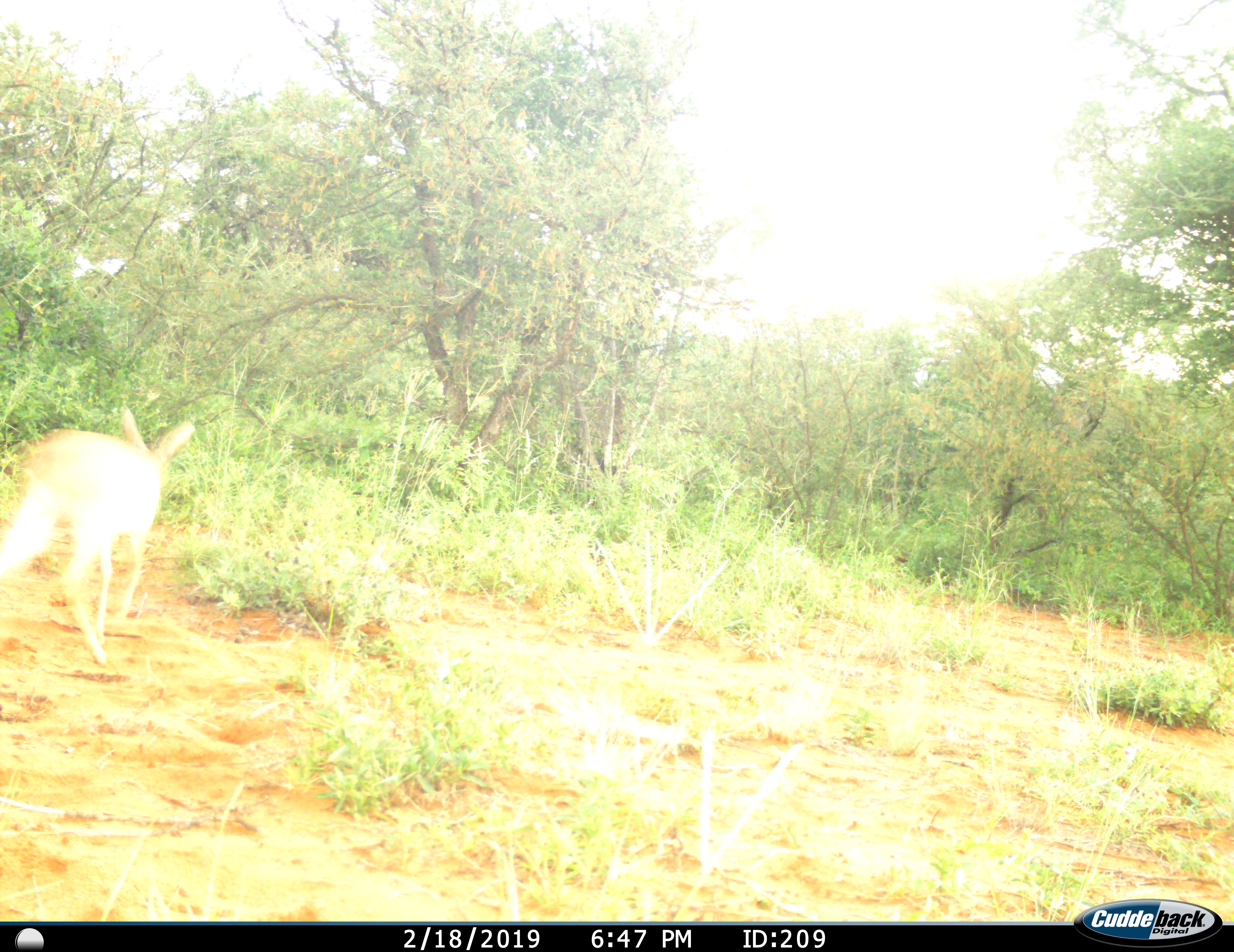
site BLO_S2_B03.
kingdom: Animalia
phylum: Chordata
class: Mammalia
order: Artiodactyla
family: Bovidae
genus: Aepyceros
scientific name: Aepyceros melampus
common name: impala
Impala (Aepyceros melampus), count 1. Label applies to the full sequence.